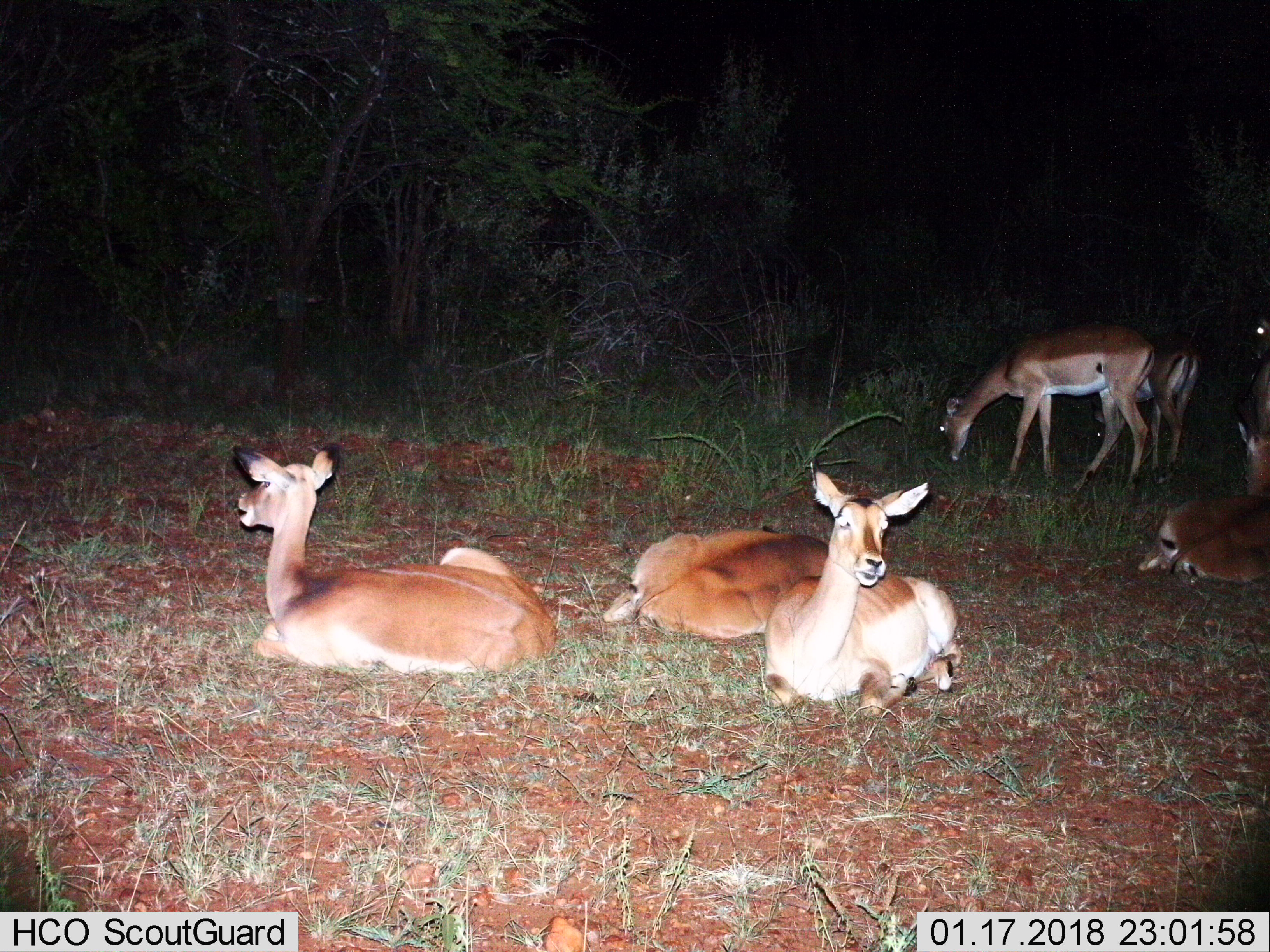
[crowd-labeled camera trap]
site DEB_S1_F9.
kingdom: Animalia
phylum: Chordata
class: Mammalia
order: Artiodactyla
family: Bovidae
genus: Aepyceros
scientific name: Aepyceros melampus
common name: impala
Impala (Aepyceros melampus), count 7. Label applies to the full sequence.